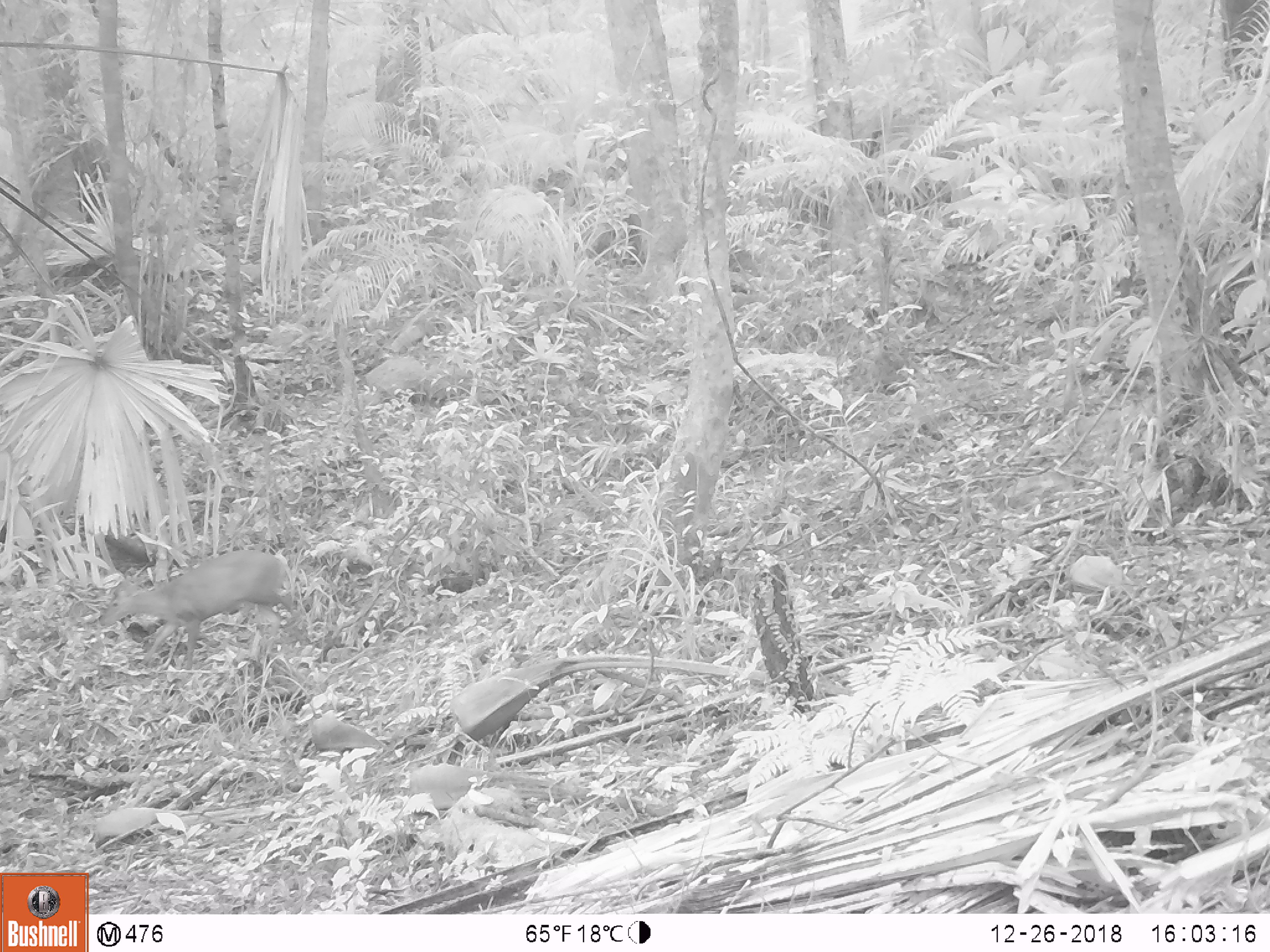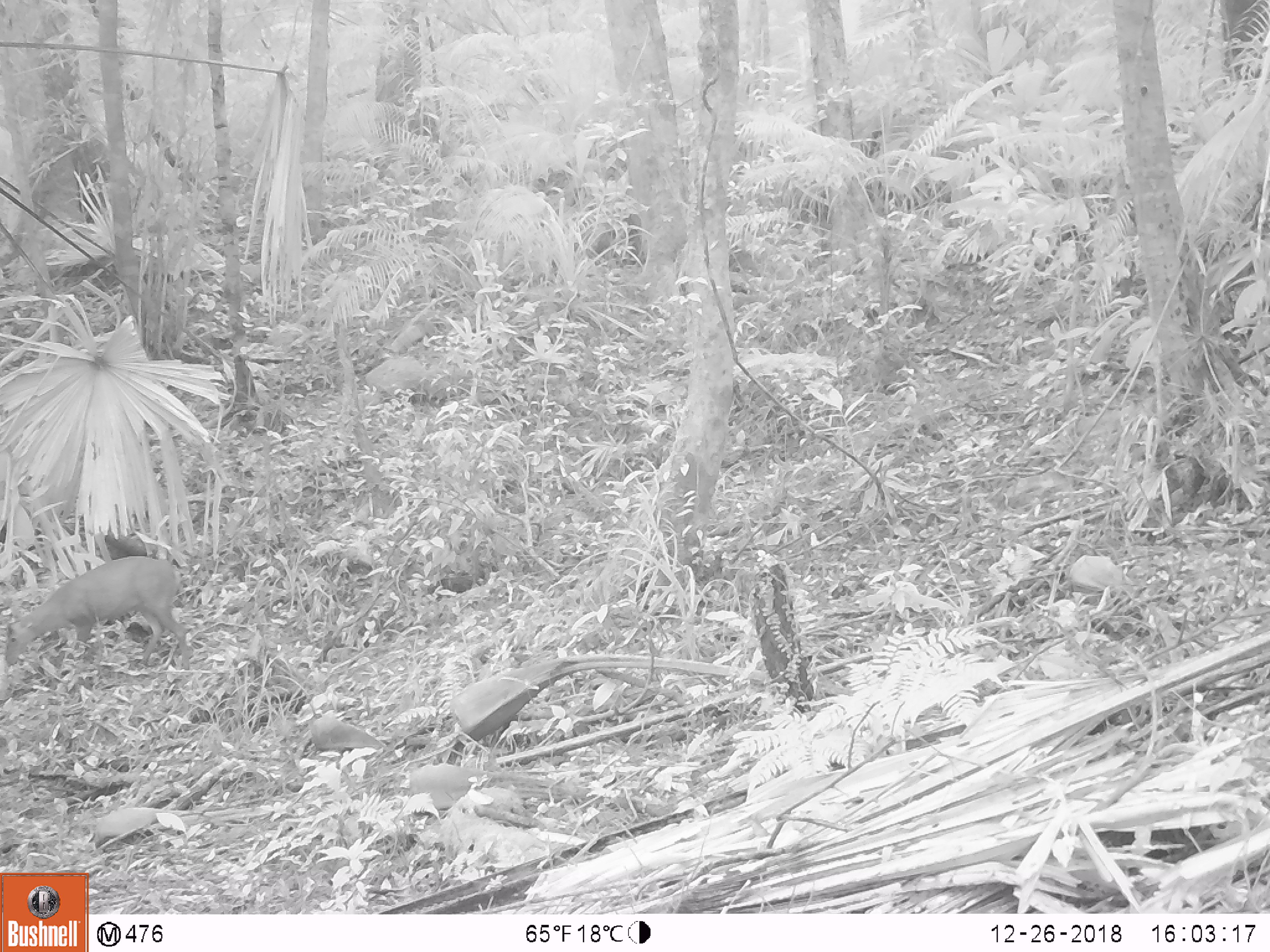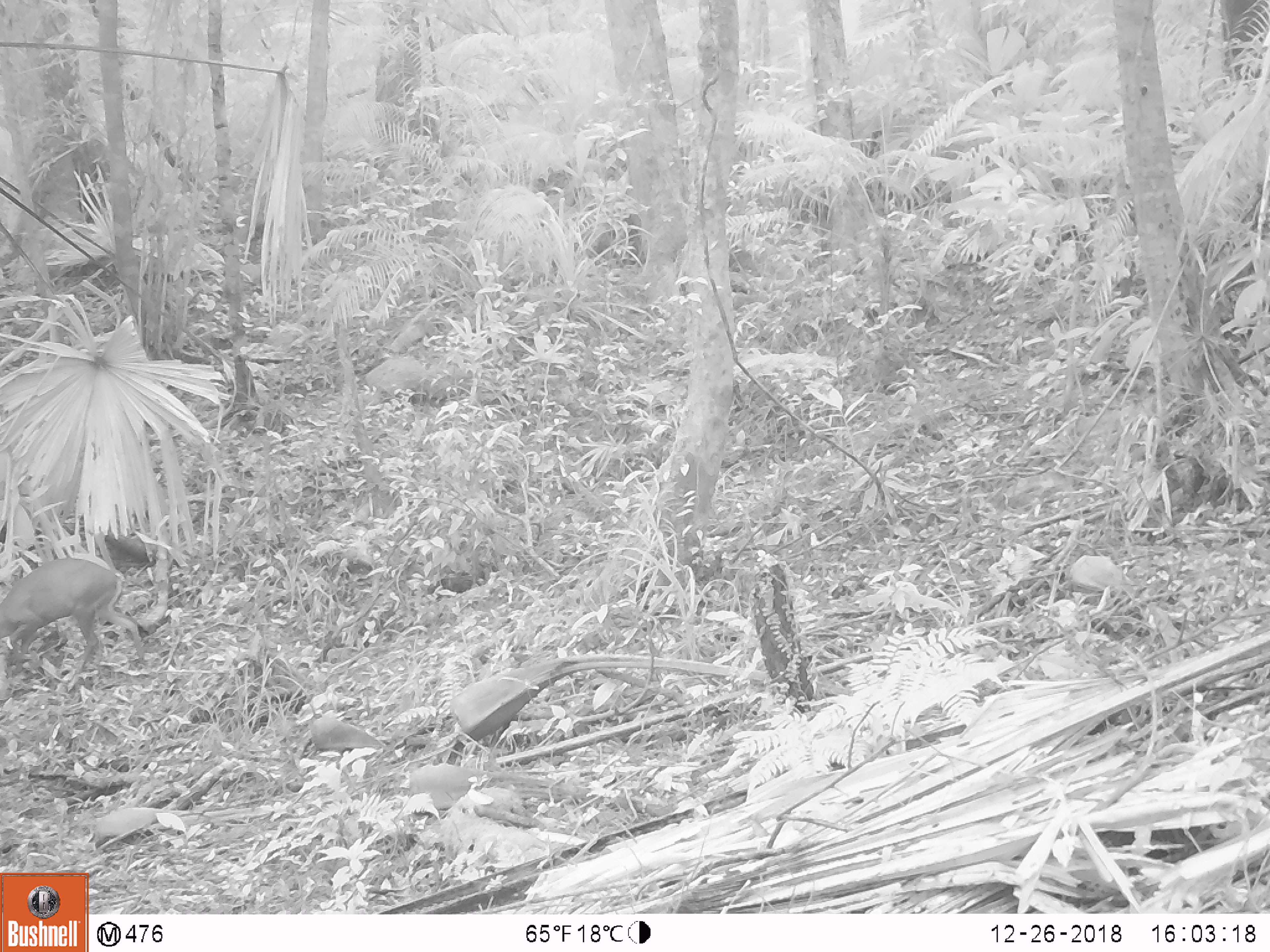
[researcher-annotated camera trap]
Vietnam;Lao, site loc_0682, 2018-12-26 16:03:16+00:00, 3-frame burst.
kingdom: Animalia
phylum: Chordata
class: Mammalia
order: Artiodactyla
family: Cervidae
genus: Muntiacus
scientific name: Muntiacus rooseveltorum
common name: roosevelt's muntjac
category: roosevelts muntjac group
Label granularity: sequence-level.